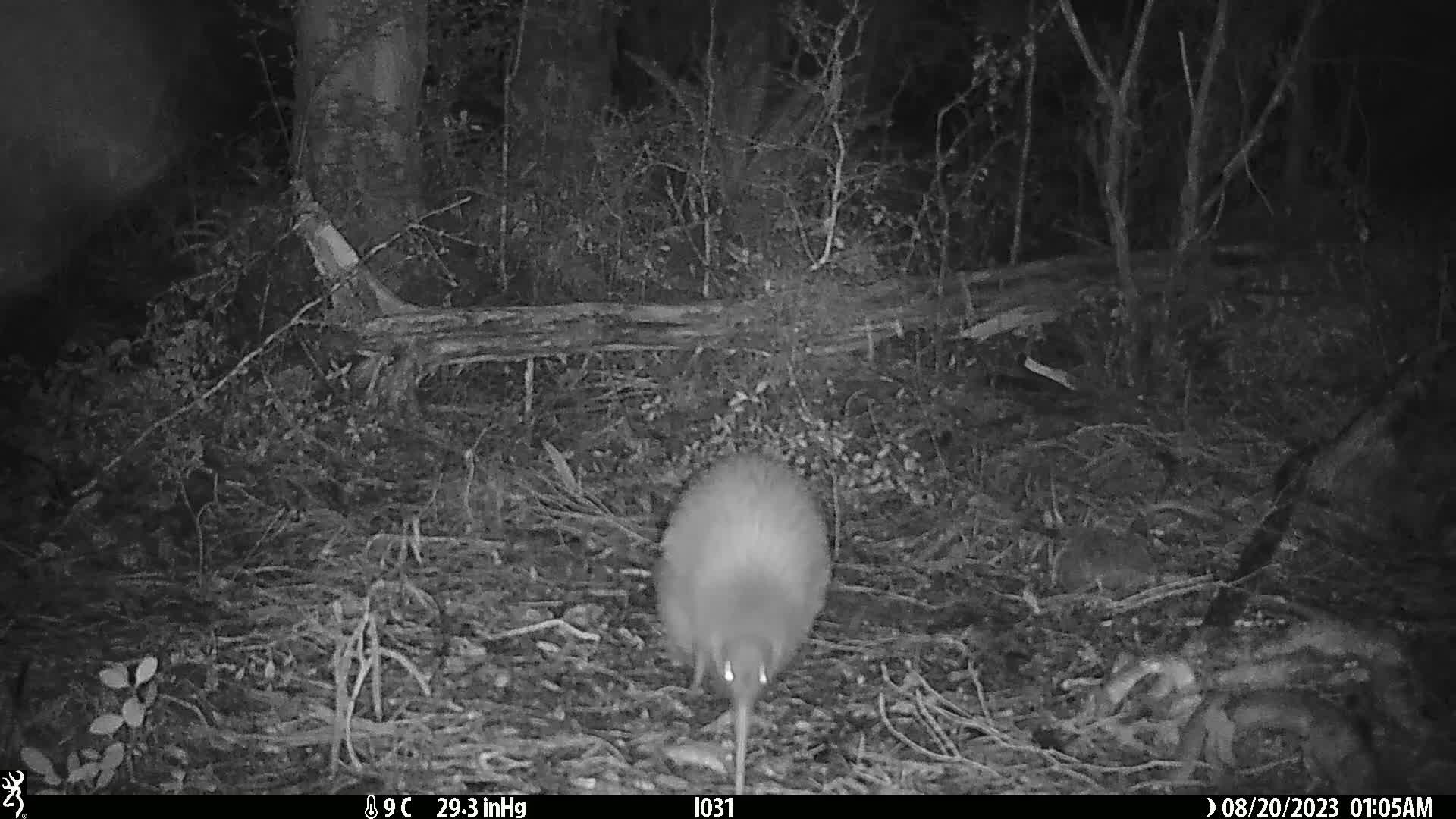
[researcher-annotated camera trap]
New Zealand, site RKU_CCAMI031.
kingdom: Animalia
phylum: Chordata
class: Aves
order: Apterygiformes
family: Apterygidae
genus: Apteryx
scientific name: Apteryx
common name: kiwi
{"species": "kiwi (Apteryx)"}